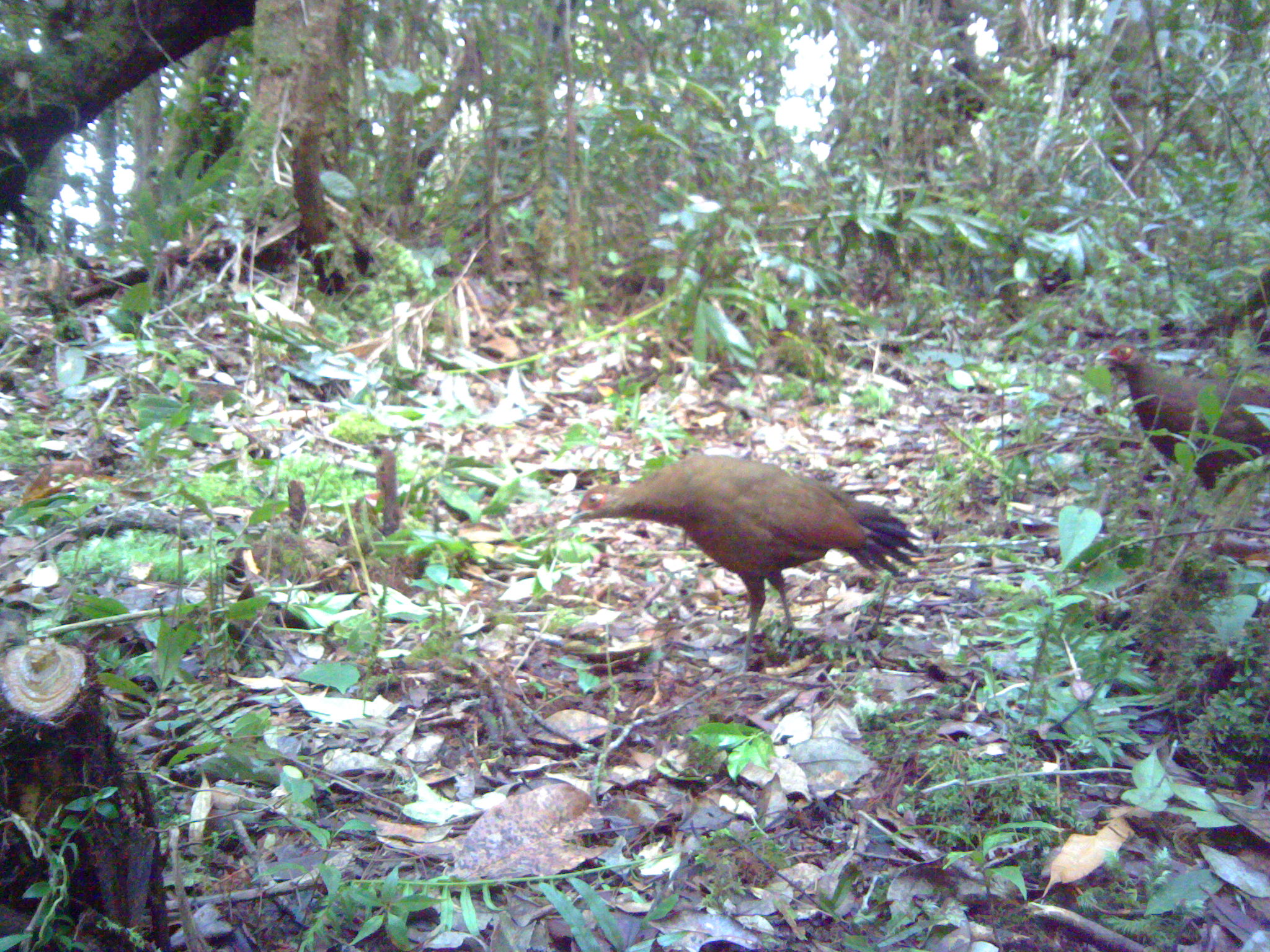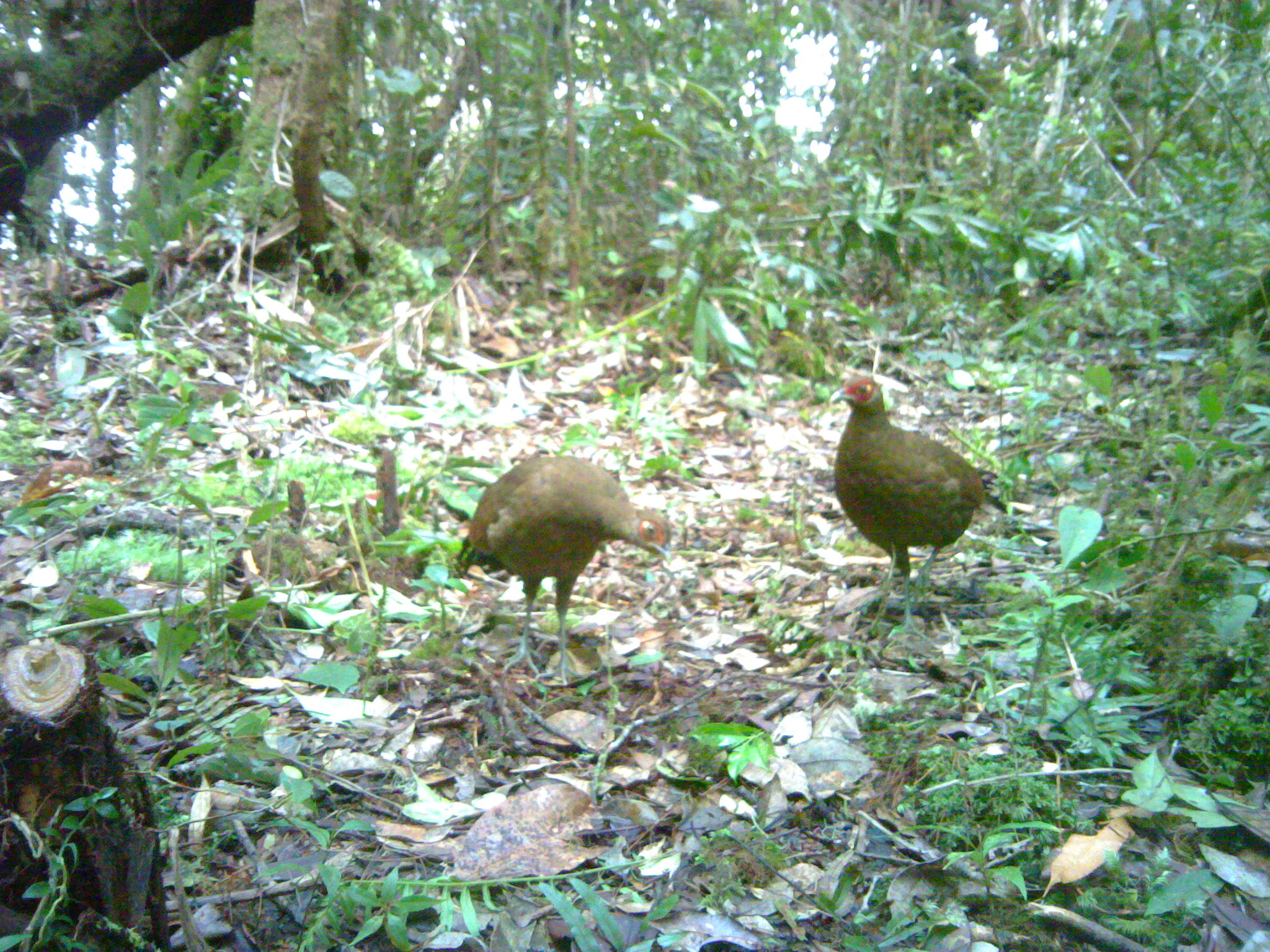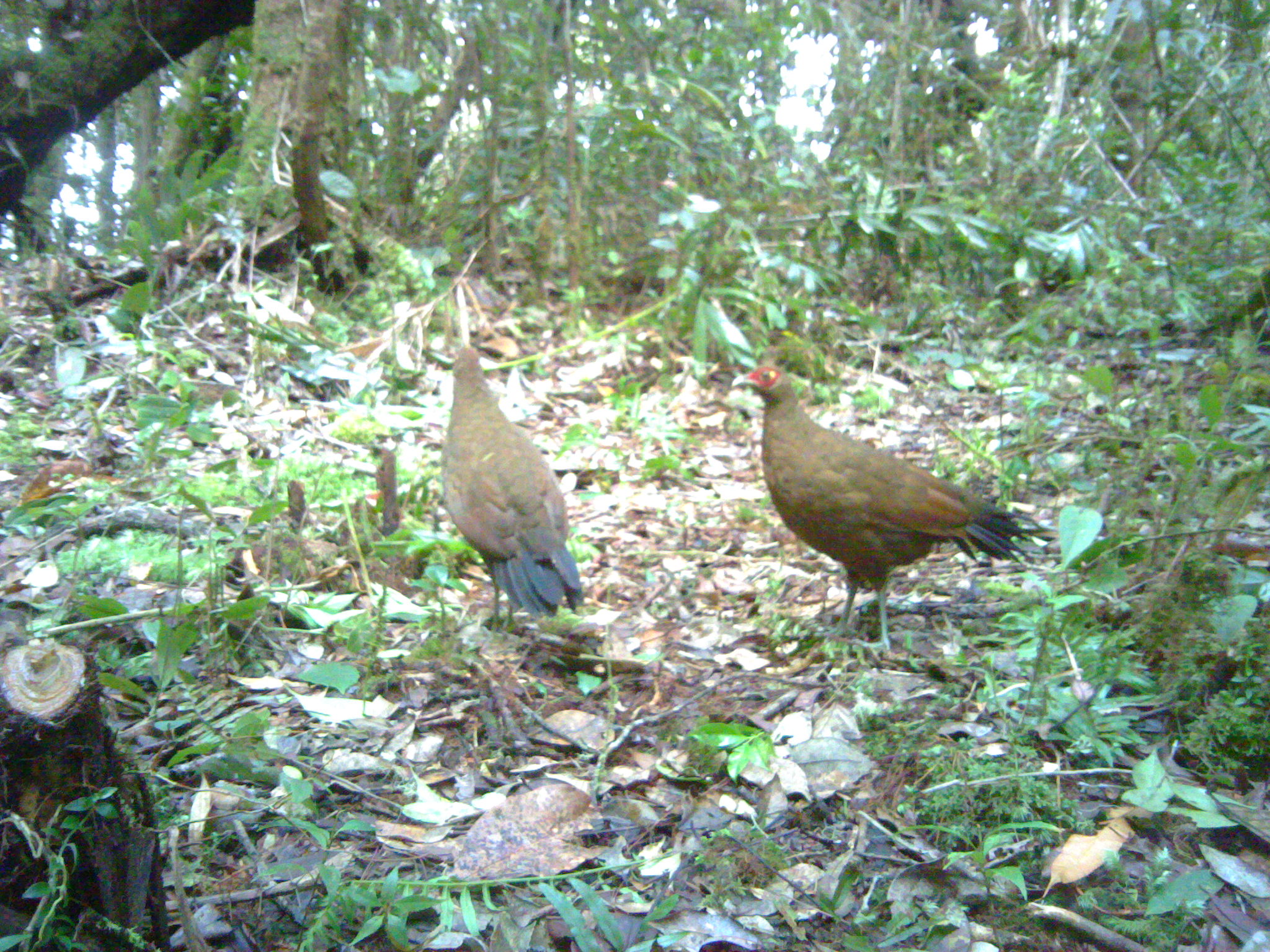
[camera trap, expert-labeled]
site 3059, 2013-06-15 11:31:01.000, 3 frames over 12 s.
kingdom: Animalia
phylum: Chordata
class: Aves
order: Galliformes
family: Phasianidae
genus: Lophura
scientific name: Lophura inornata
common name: salvadori's pheasant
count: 2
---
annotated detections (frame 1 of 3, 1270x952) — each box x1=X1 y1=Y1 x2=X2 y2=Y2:
lophura inornata: x1=570 y1=453 x2=923 y2=673; x1=1094 y1=338 x2=1269 y2=490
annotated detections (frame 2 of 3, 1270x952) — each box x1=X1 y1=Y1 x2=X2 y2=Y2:
lophura inornata: x1=449 y1=455 x2=673 y2=683; x1=829 y1=371 x2=1006 y2=645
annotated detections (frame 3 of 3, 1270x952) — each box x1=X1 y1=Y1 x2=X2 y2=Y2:
lophura inornata: x1=729 y1=362 x2=1056 y2=657; x1=435 y1=343 x2=585 y2=648